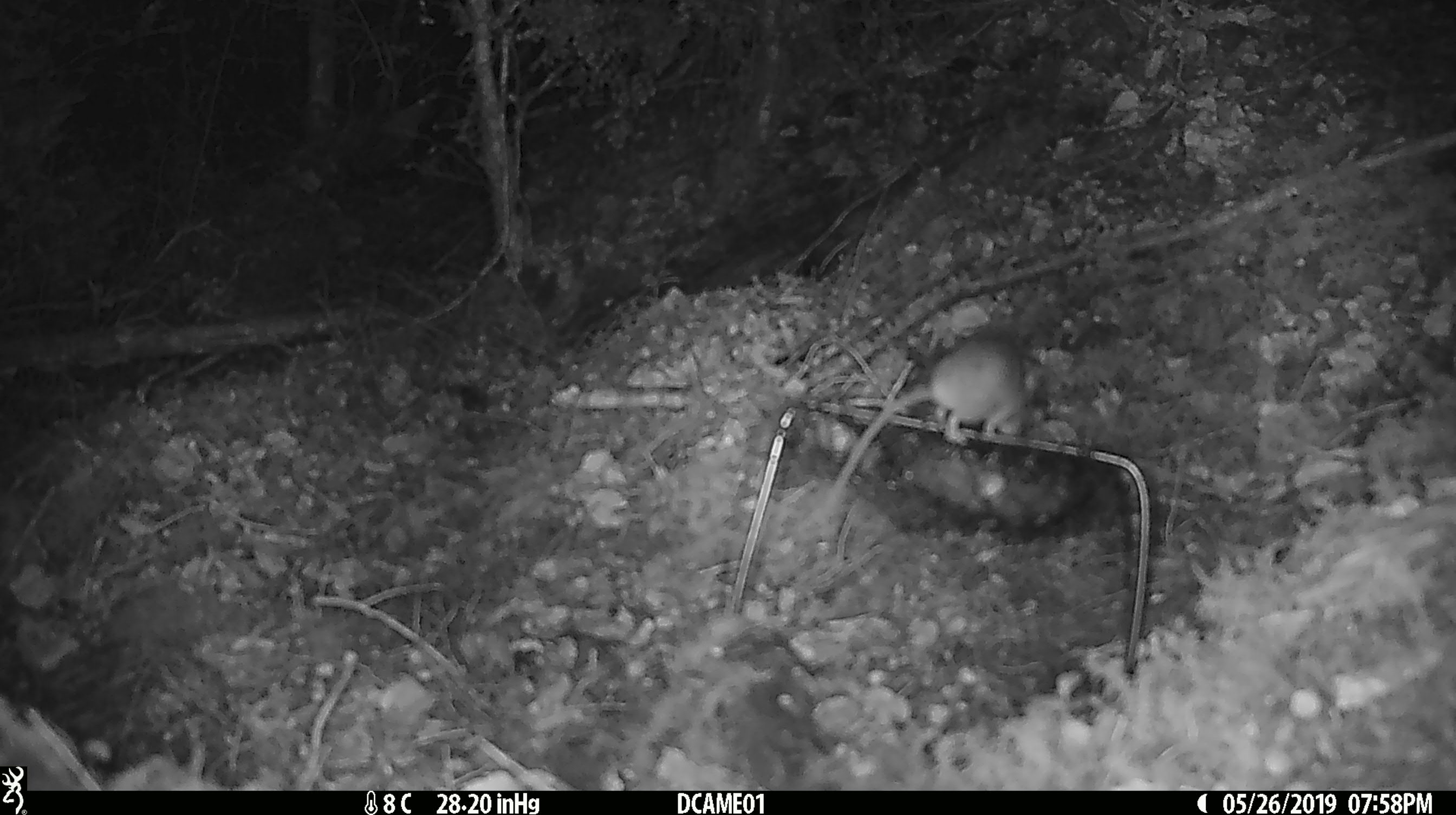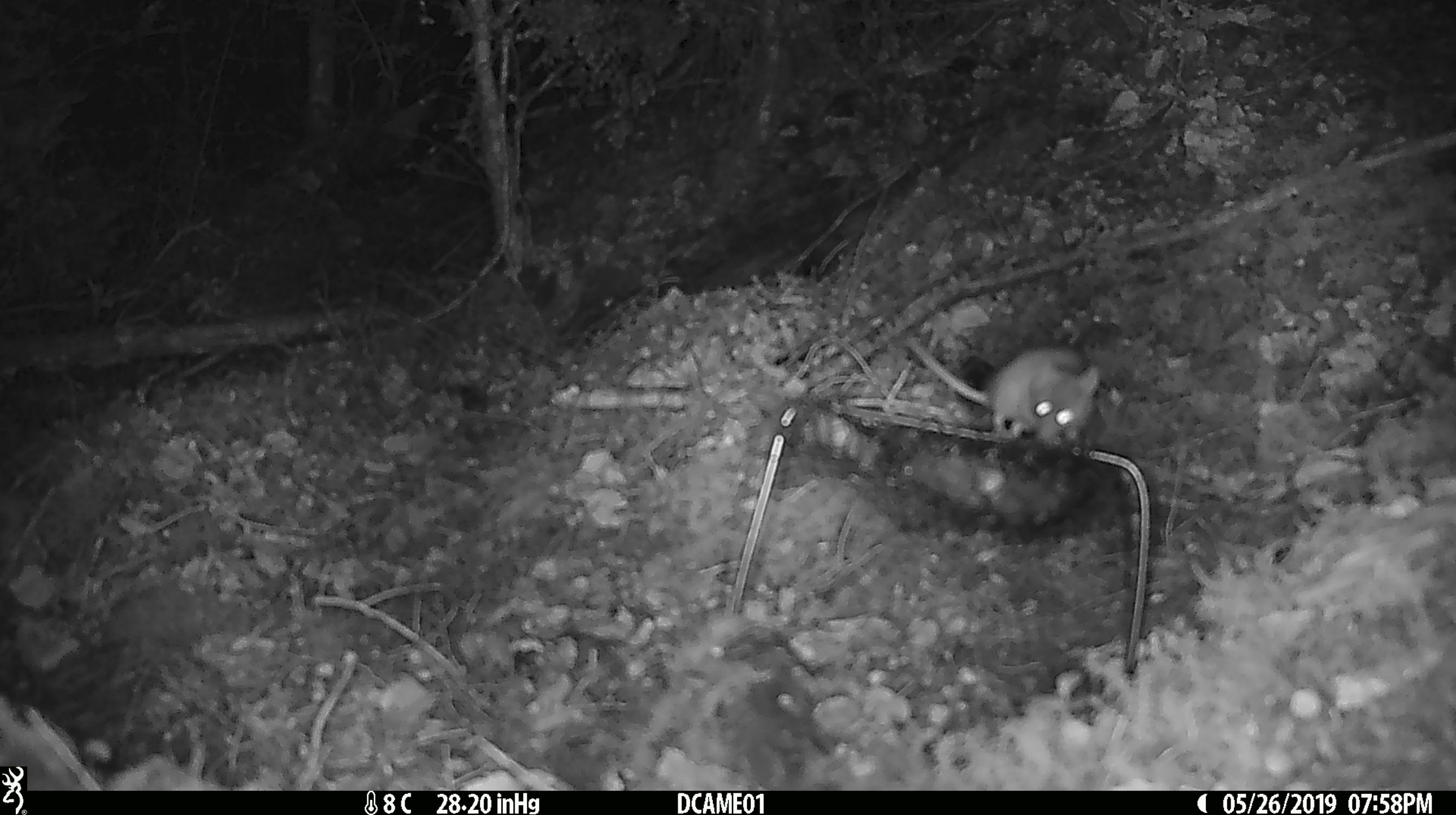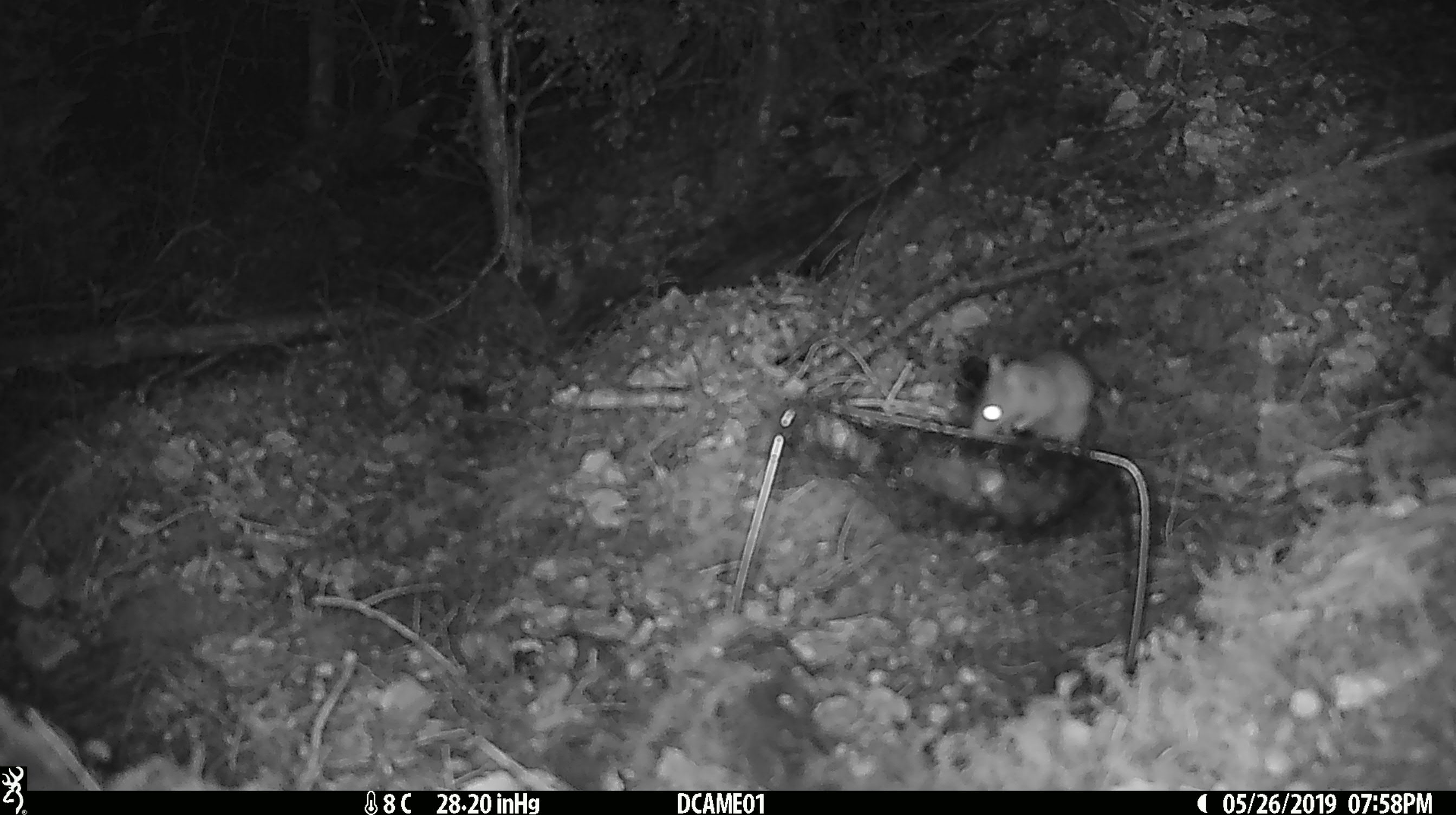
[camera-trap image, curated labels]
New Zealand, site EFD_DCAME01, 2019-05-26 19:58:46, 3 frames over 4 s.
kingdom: Animalia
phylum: Chordata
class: Mammalia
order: Rodentia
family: Muridae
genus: Mus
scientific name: Mus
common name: mouse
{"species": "mouse (Mus)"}